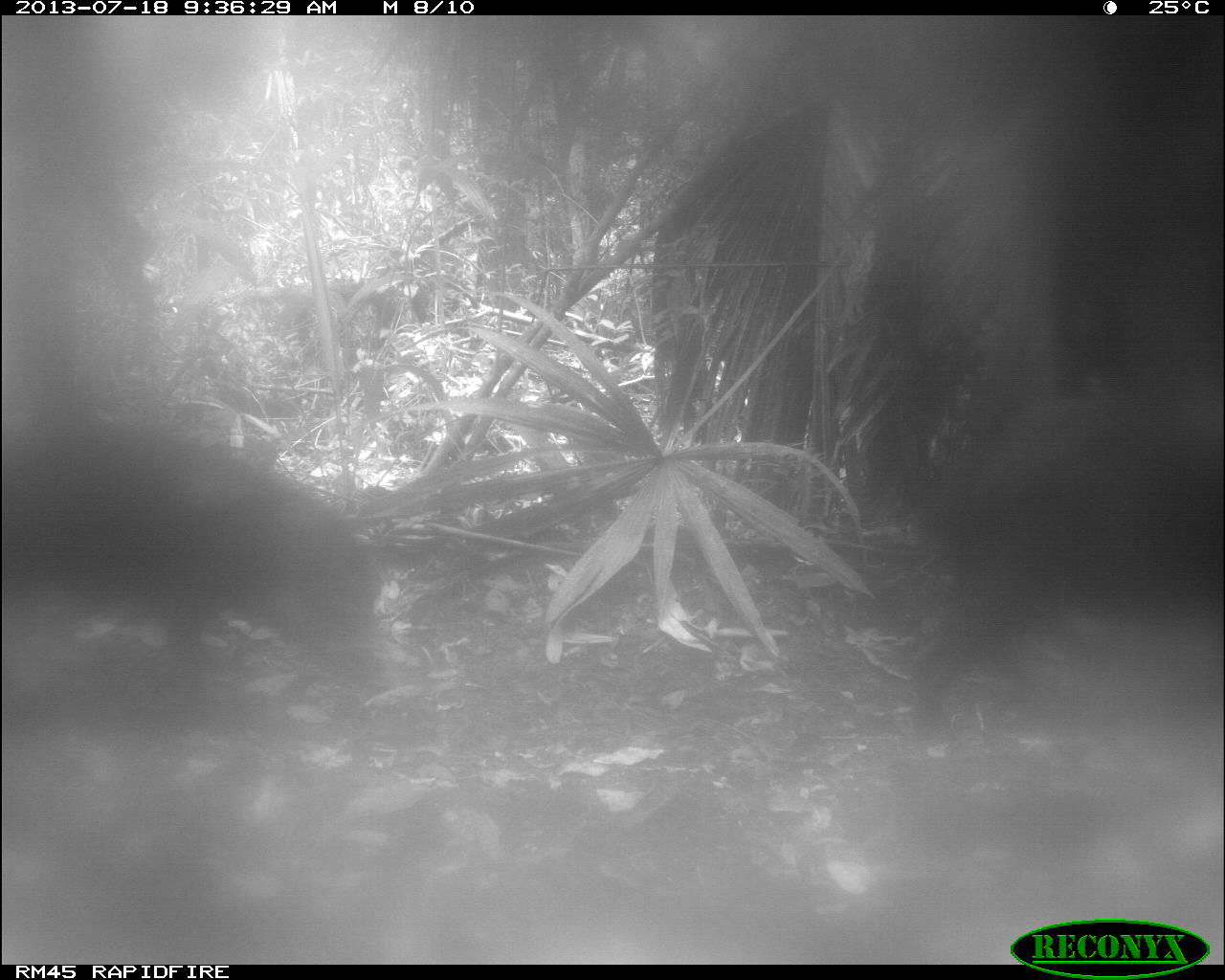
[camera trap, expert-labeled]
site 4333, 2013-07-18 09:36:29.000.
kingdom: Animalia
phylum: Chordata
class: Mammalia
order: Artiodactyla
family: Tayassuidae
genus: Tayassu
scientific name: Tayassu pecari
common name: white-lipped peccary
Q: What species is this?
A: Tayassu pecari (white-lipped peccary).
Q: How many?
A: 2.